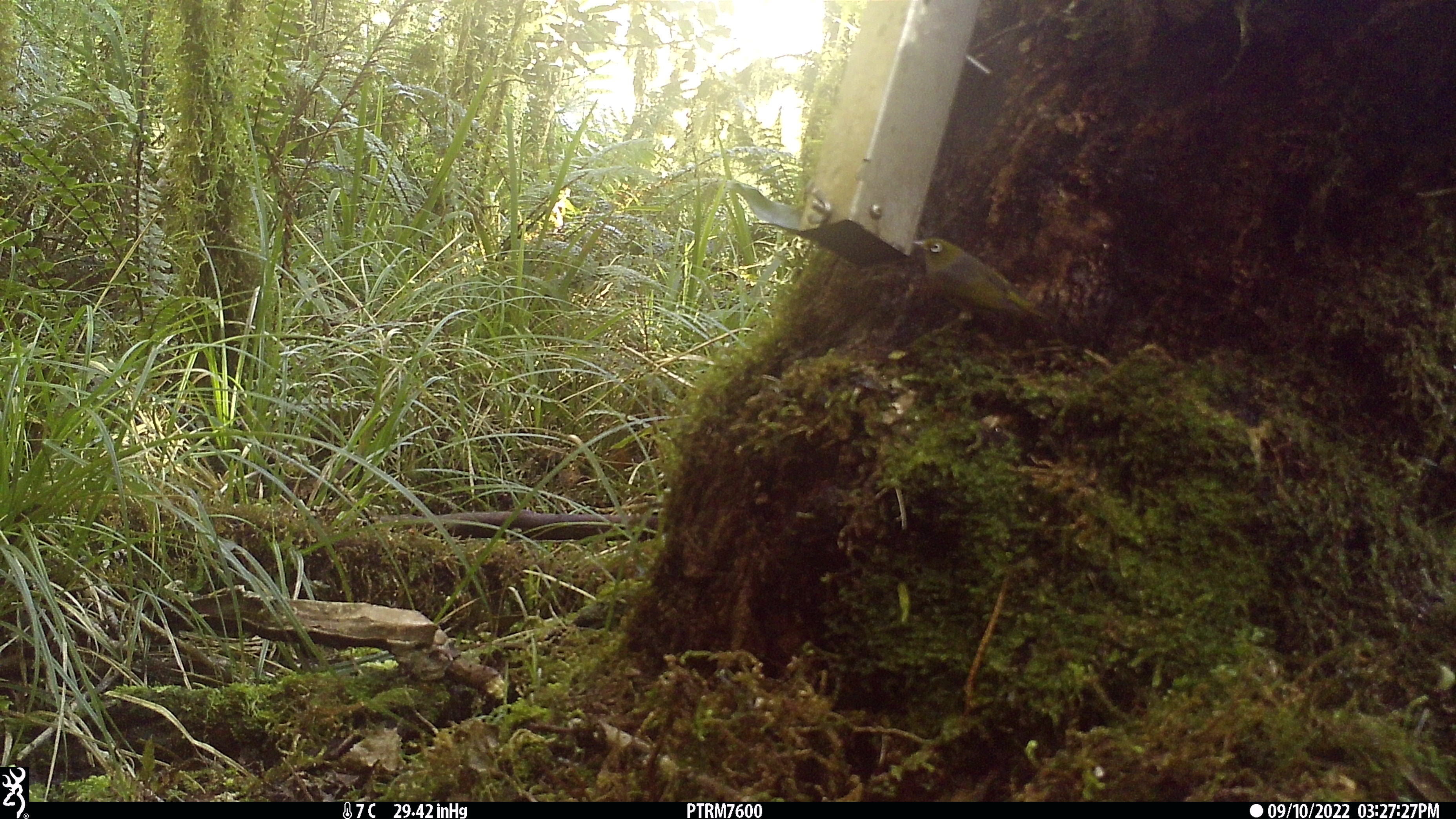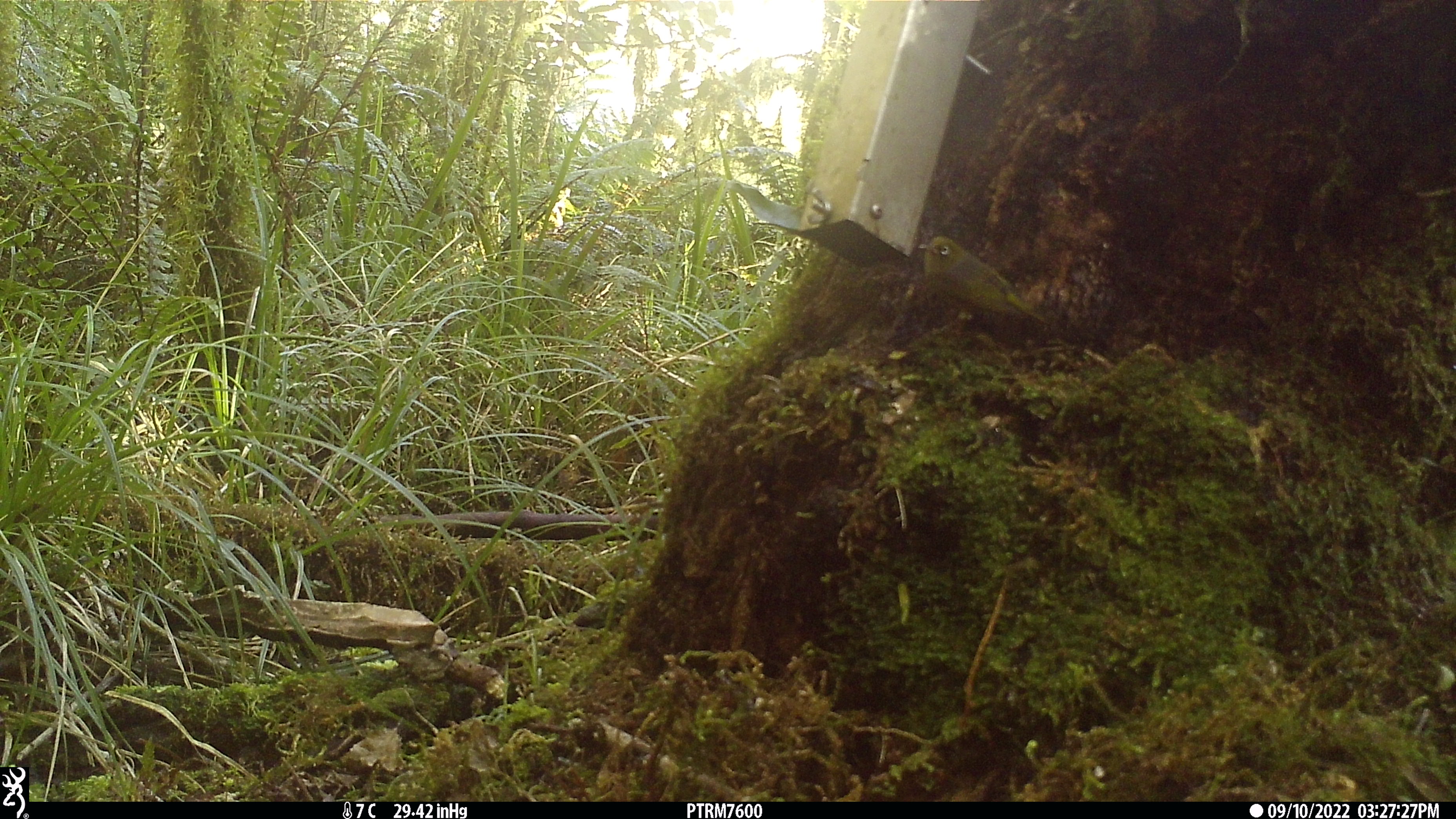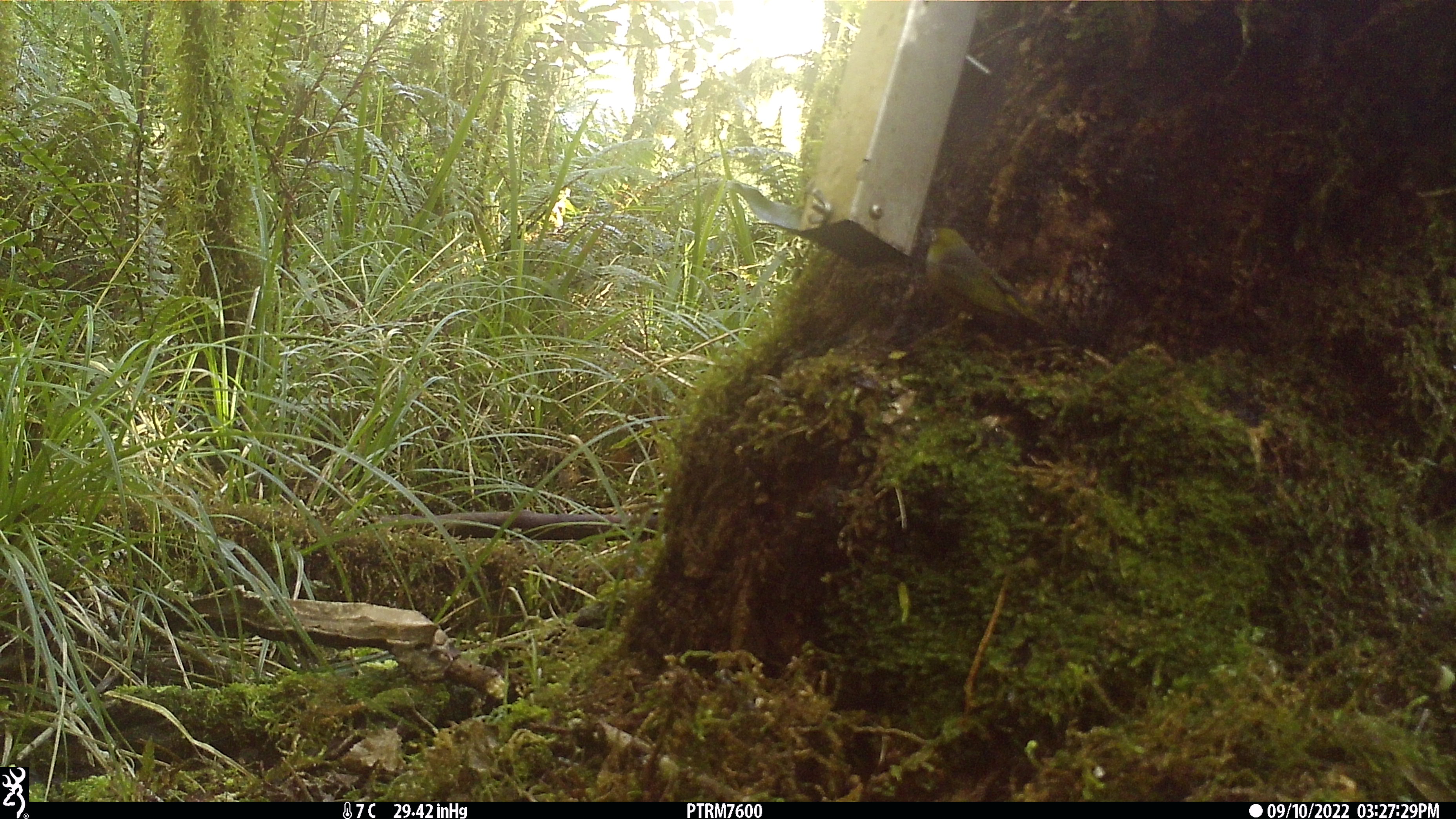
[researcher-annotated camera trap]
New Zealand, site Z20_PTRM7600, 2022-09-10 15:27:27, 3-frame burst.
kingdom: Animalia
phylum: Chordata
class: Aves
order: Passeriformes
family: Zosteropidae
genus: Zosterops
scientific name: Zosterops lateralis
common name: silvereye